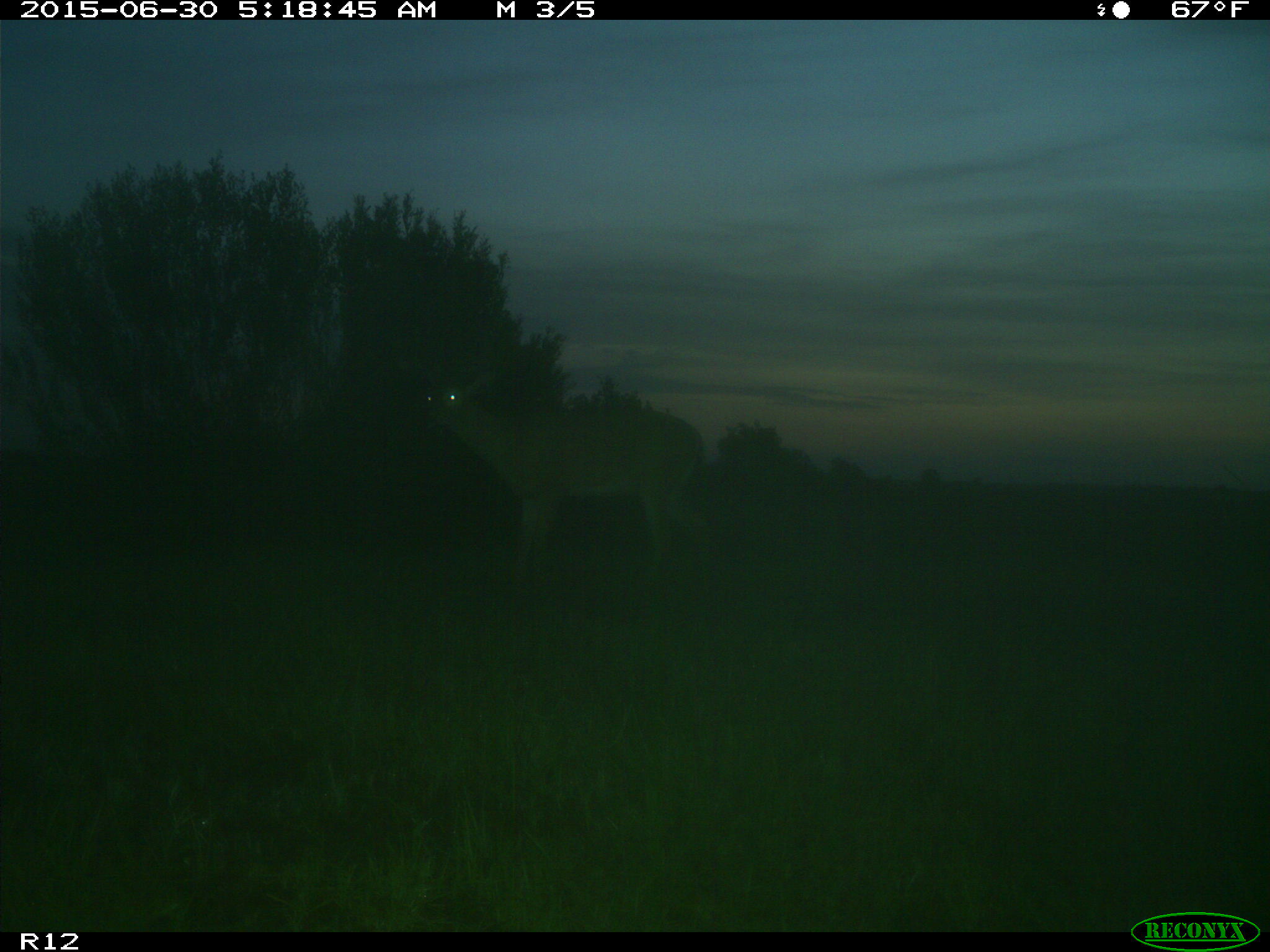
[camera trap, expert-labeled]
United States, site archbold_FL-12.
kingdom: Animalia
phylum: Chordata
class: Mammalia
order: Artiodactyla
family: Cervidae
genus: Odocoileus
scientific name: Odocoileus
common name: deer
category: unidentified deer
Unidentified deer (deer) (Odocoileus).